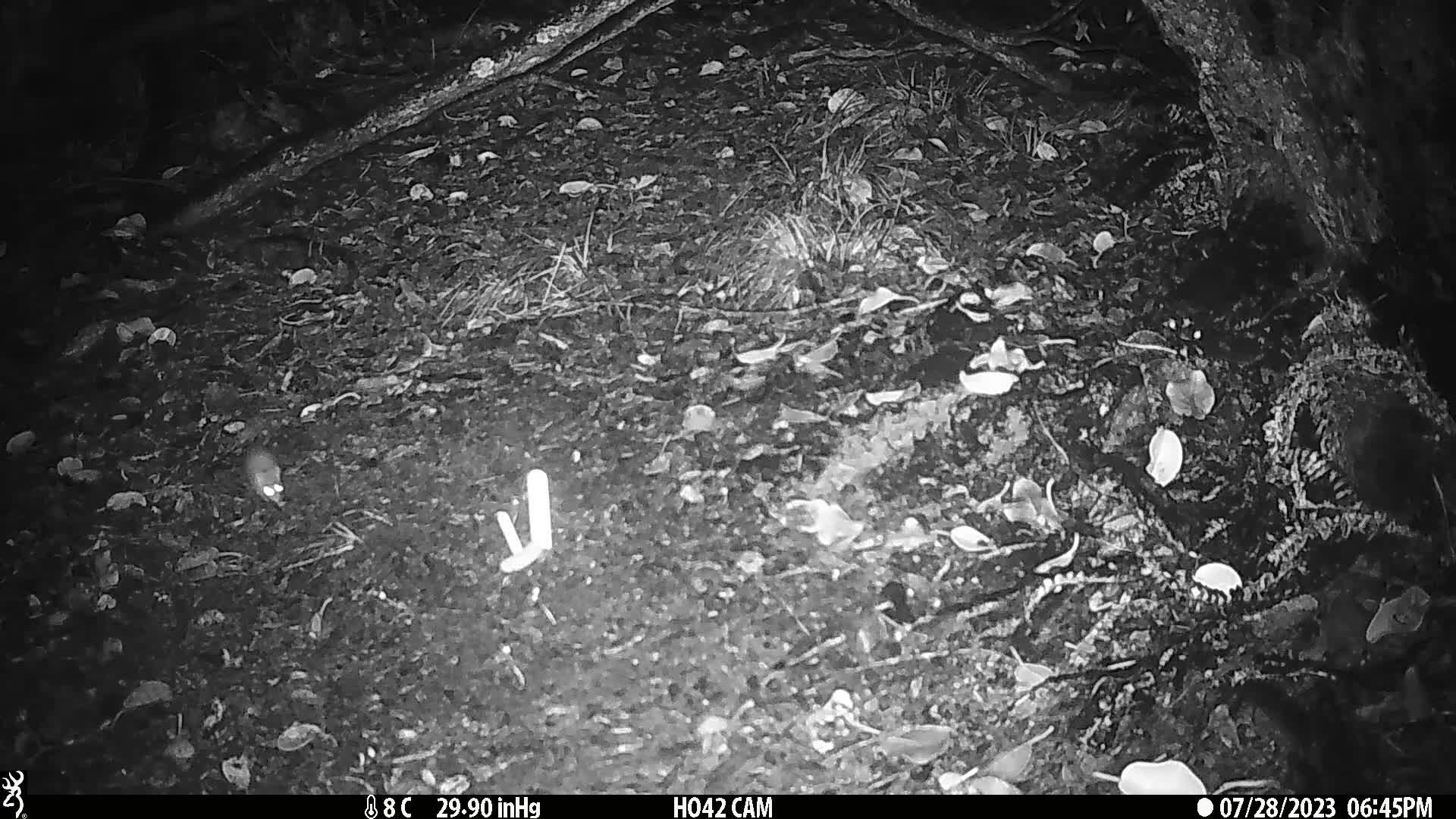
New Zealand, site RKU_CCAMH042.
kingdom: Animalia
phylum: Chordata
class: Mammalia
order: Rodentia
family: Muridae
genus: Rattus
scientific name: Rattus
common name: rat